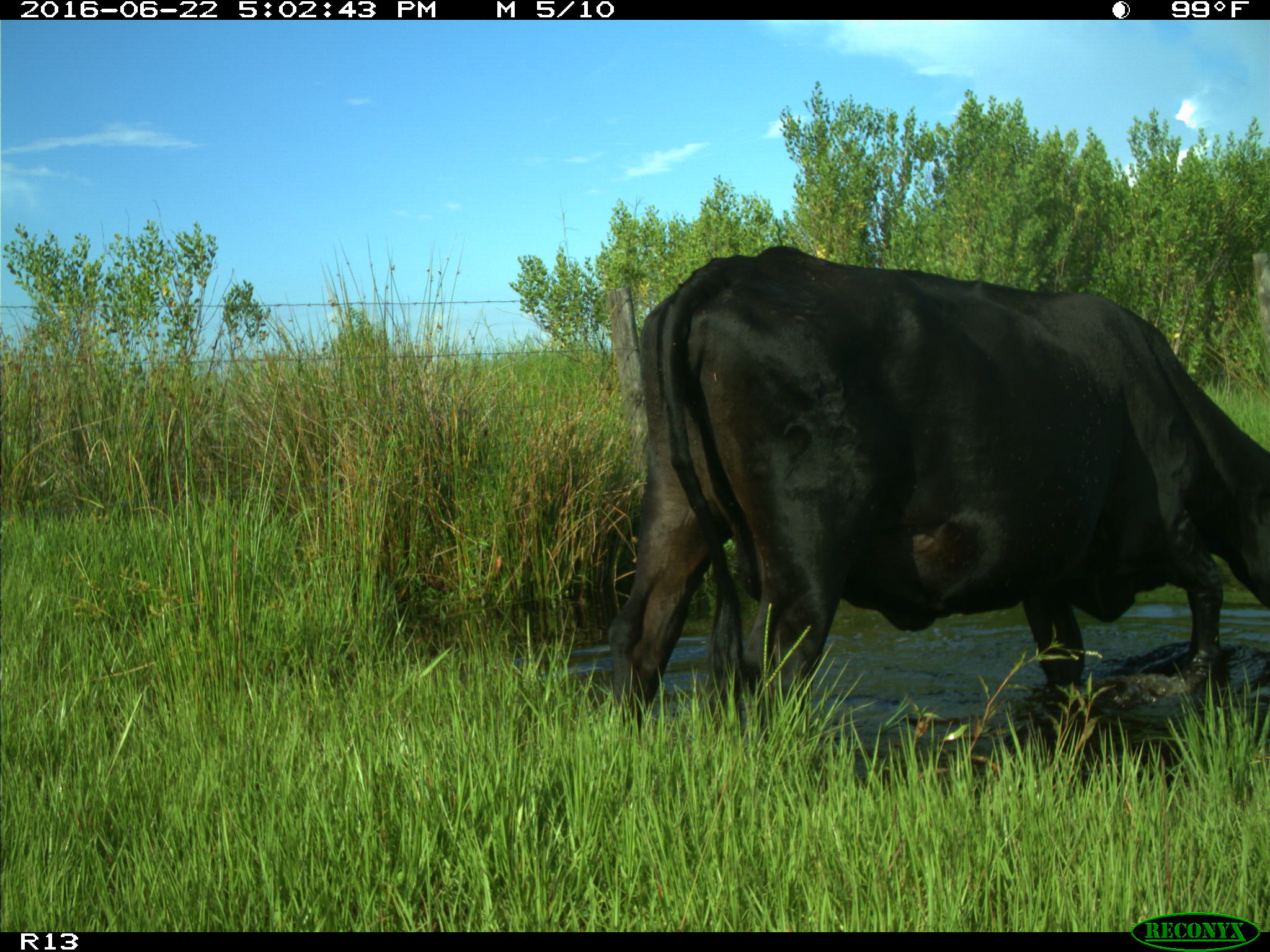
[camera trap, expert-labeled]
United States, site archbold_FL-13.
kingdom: Animalia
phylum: Chordata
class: Mammalia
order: Artiodactyla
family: Bovidae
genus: Bos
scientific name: Bos taurus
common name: domestic cow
Bos taurus (domestic cow).